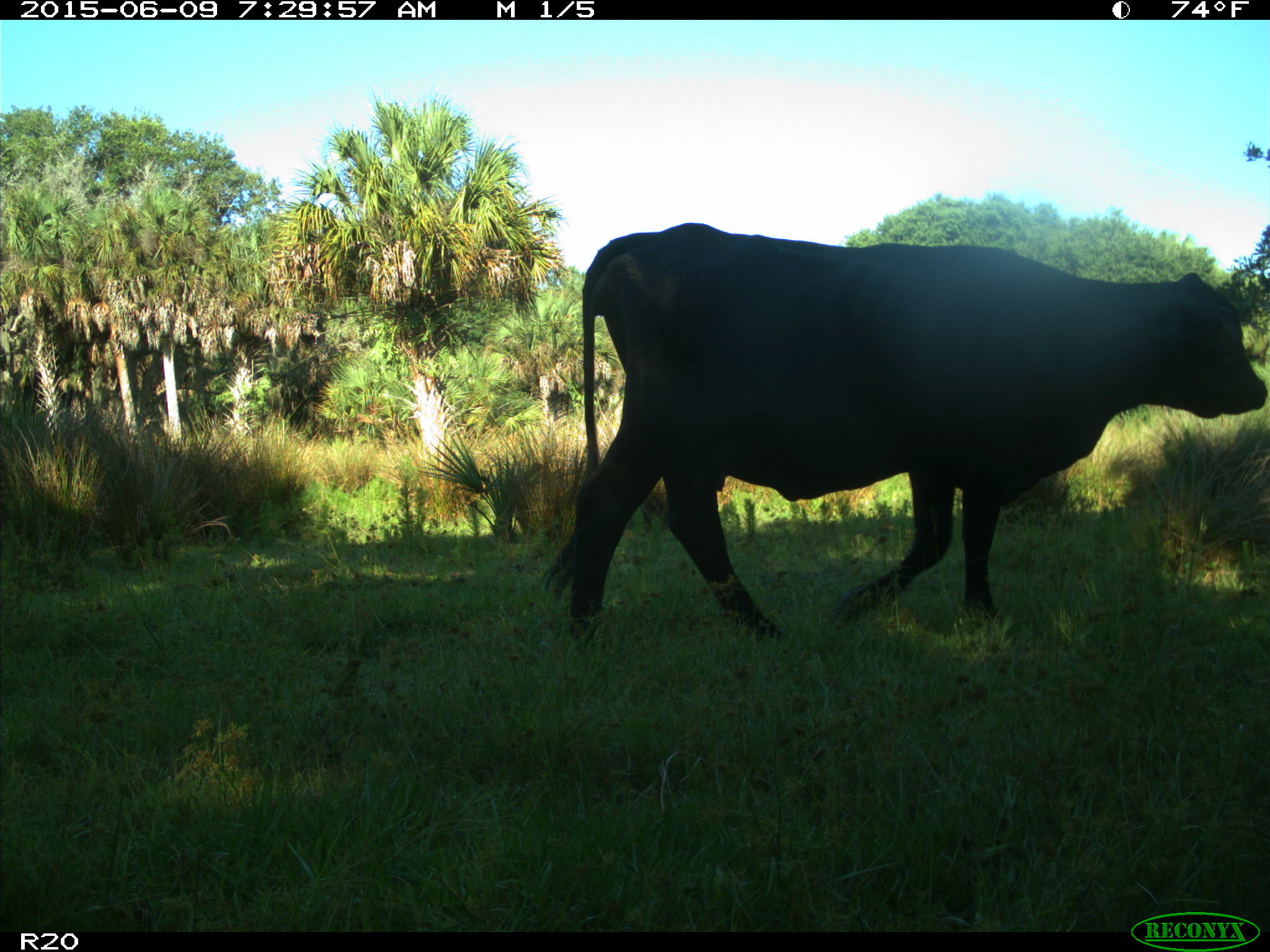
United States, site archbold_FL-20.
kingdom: Animalia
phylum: Chordata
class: Mammalia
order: Artiodactyla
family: Bovidae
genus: Bos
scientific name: Bos taurus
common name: domestic cow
Bos taurus (domestic cow).